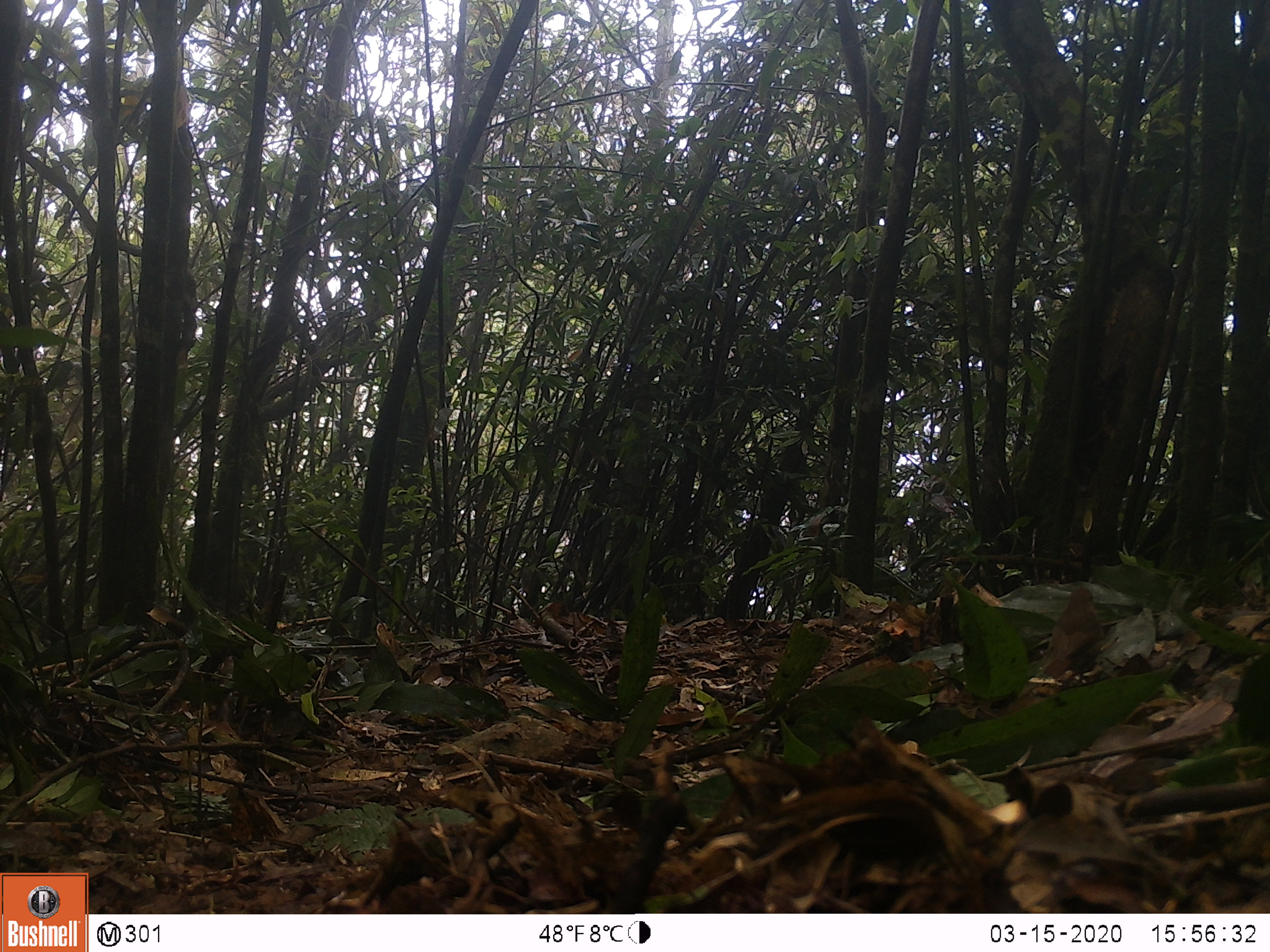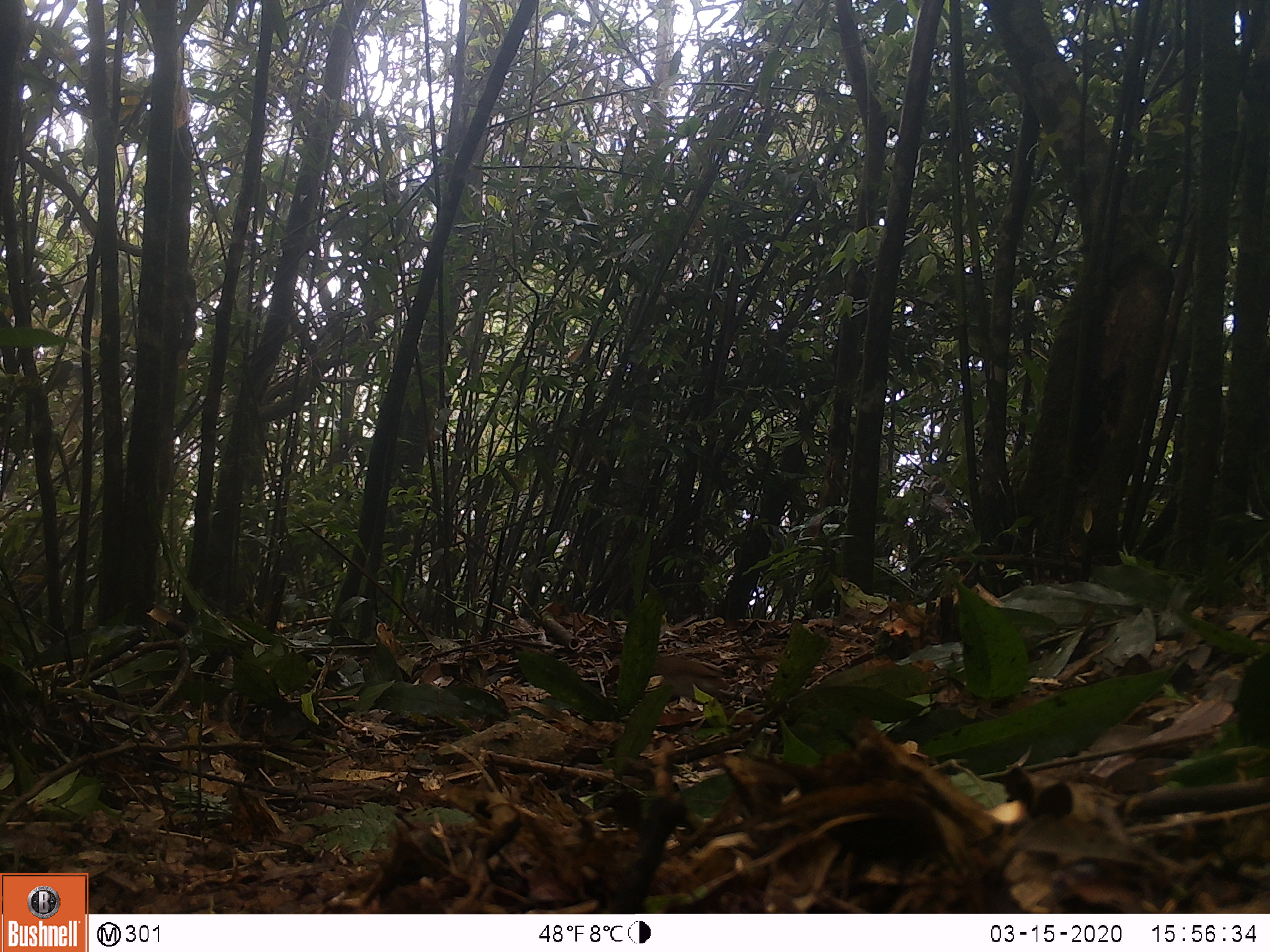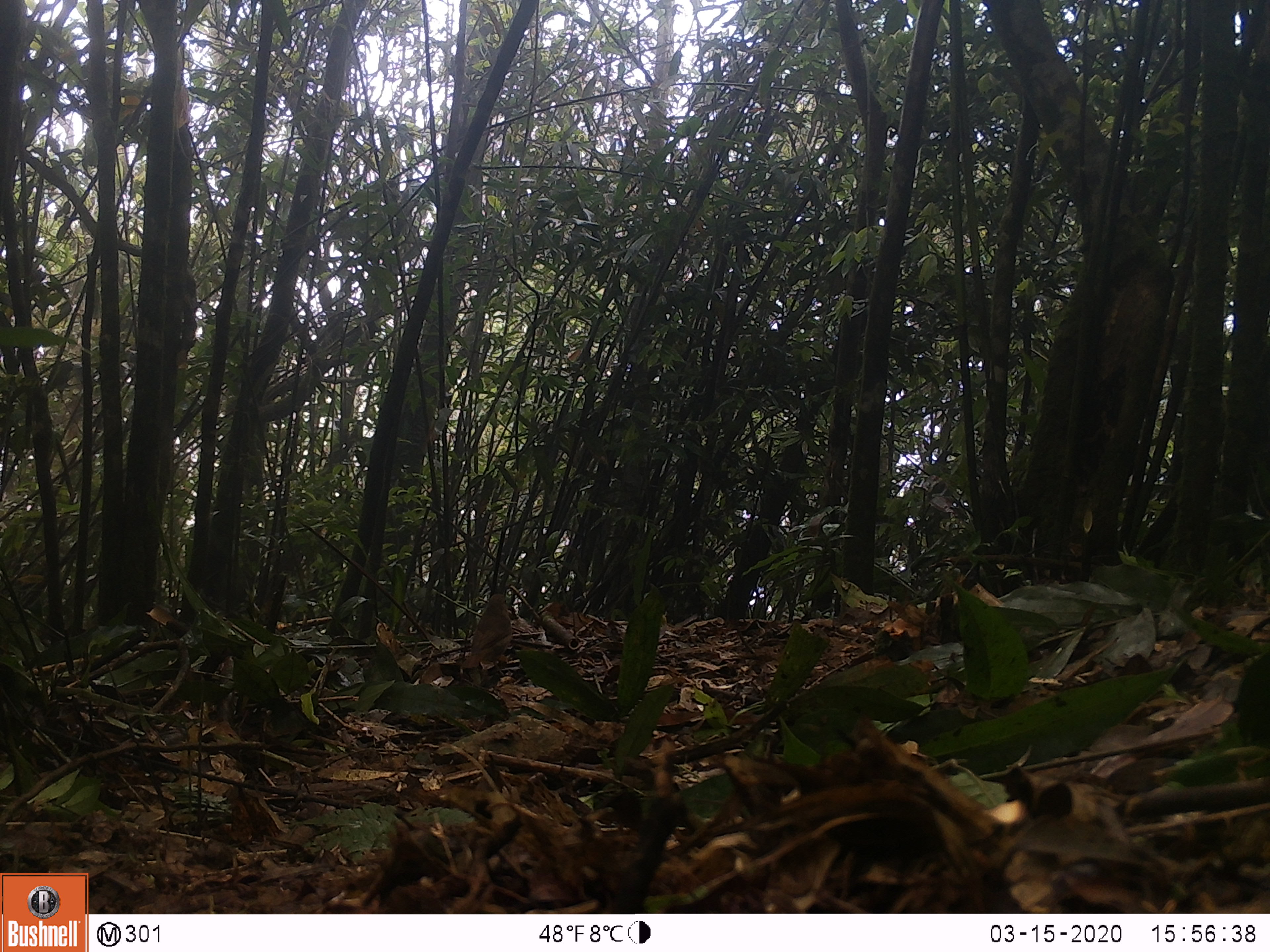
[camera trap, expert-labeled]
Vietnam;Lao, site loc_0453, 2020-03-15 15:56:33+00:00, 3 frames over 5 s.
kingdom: Animalia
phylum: Chordata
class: Aves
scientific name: Aves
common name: bird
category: unidentified bird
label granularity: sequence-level